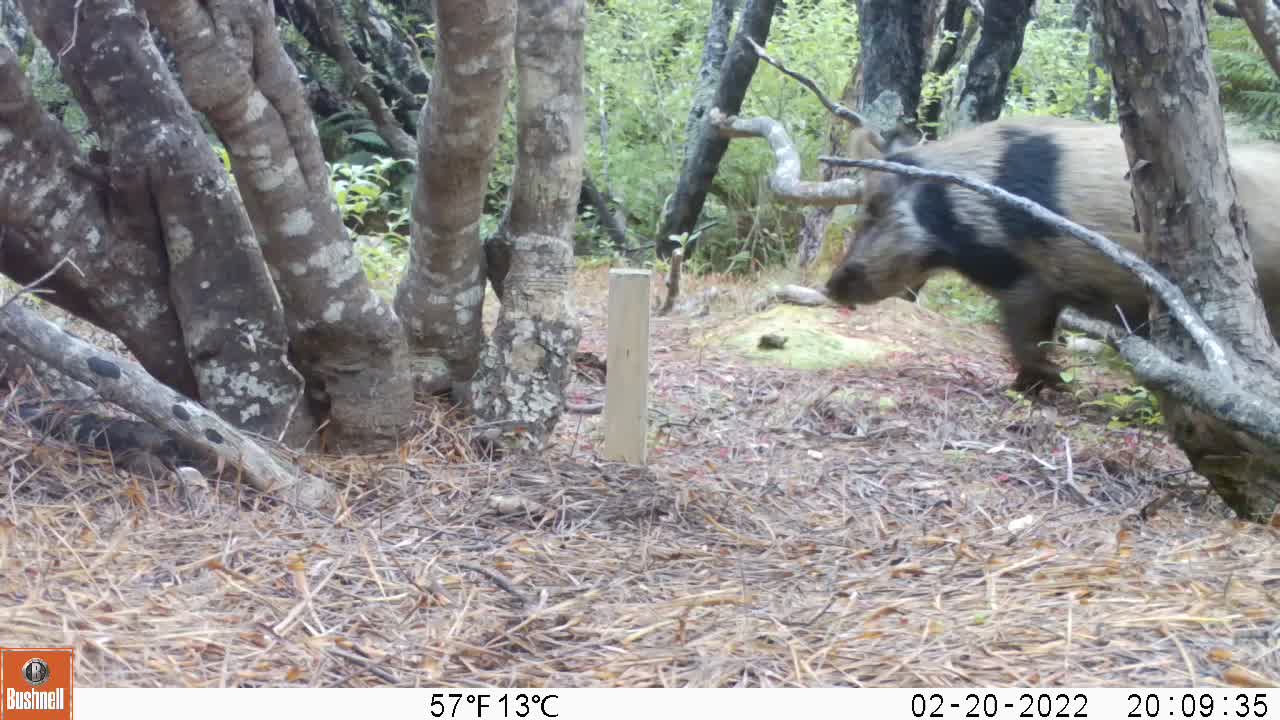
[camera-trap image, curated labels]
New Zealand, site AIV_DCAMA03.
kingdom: Animalia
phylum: Chordata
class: Mammalia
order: Artiodactyla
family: Suidae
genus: Sus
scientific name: Sus scrofa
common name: pig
Pig (Sus scrofa).